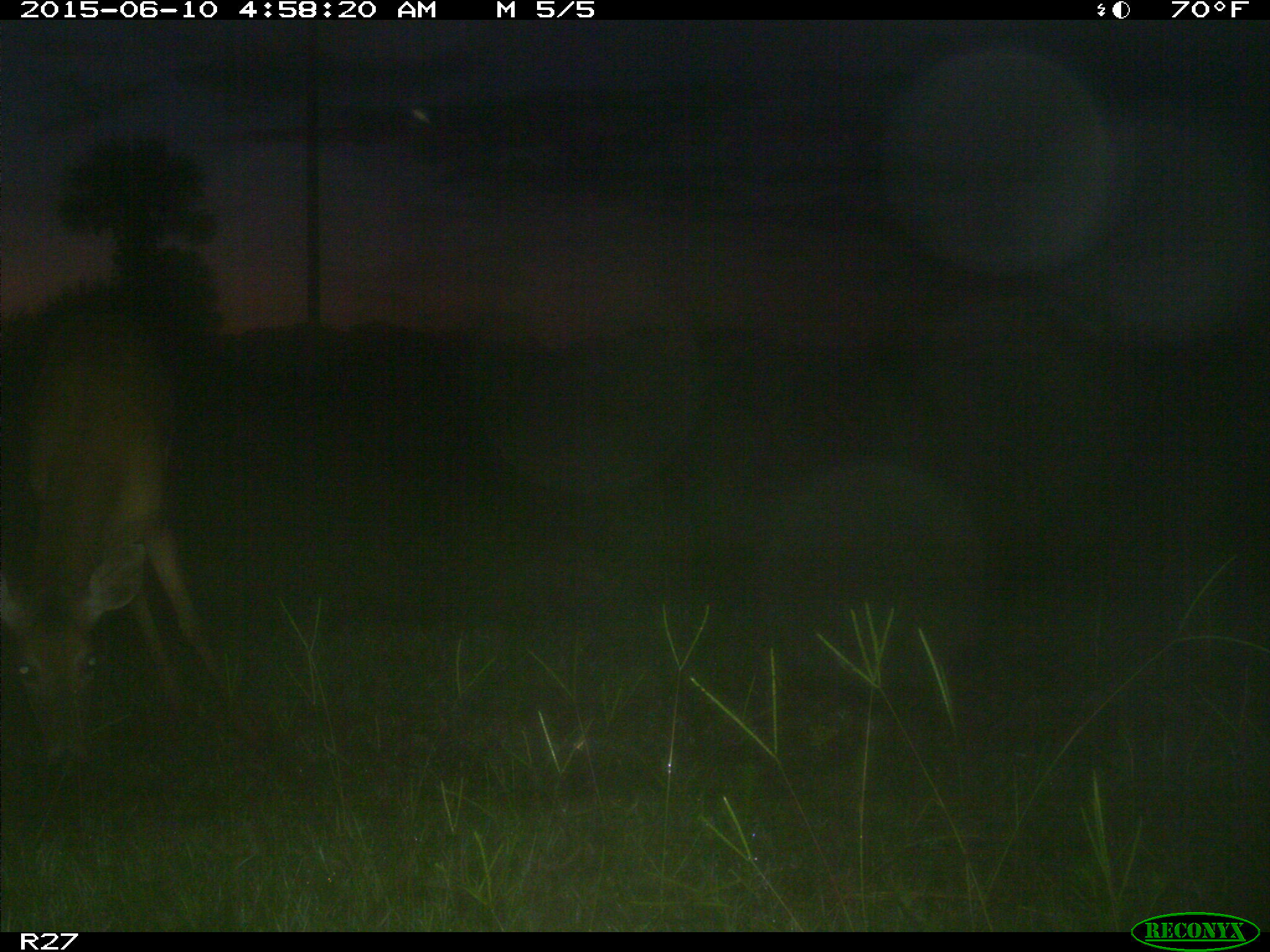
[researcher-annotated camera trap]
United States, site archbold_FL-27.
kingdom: Animalia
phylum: Chordata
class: Mammalia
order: Artiodactyla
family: Cervidae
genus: Odocoileus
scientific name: Odocoileus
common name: deer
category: unidentified deer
Unidentified deer (deer) (Odocoileus).